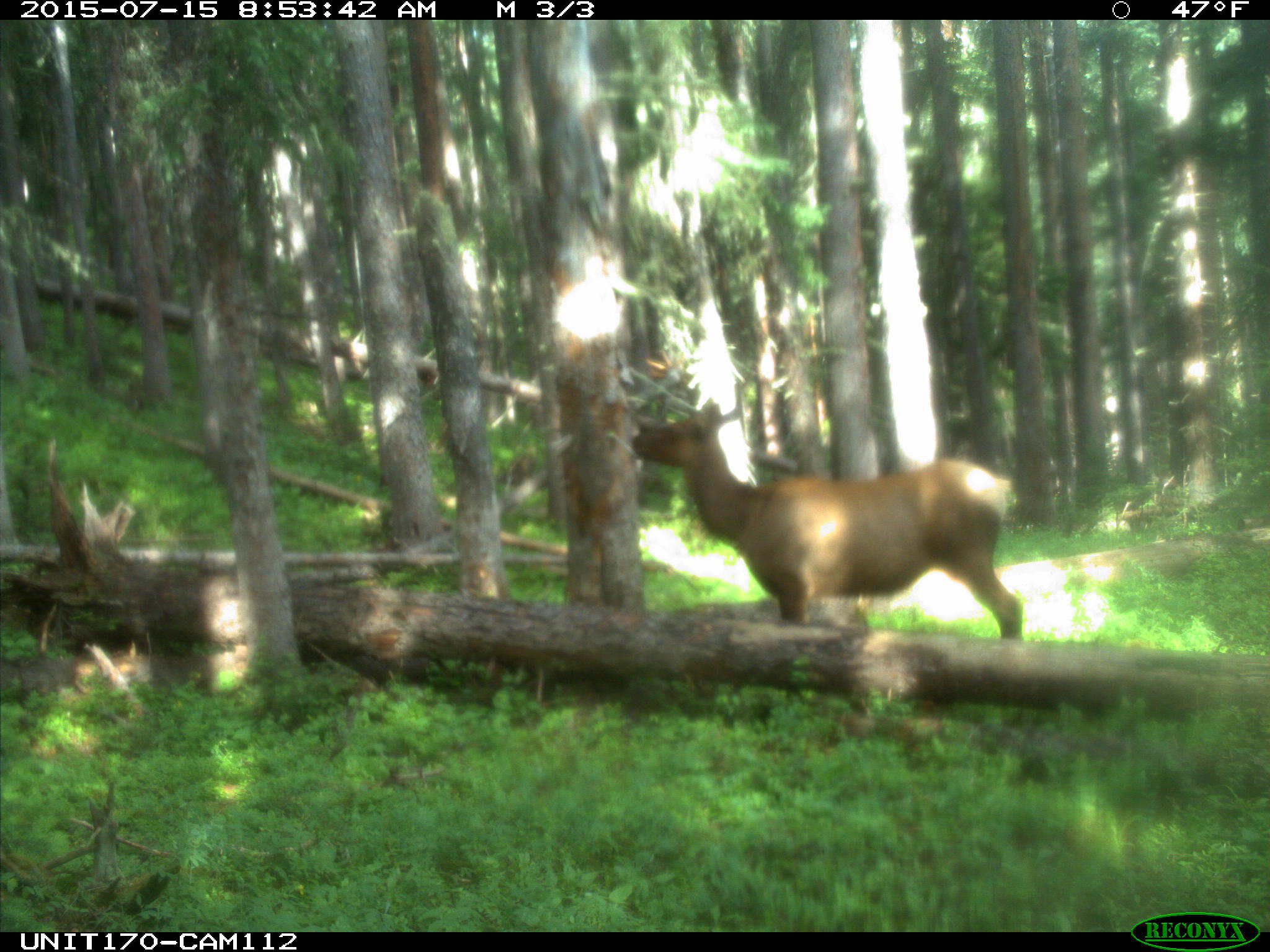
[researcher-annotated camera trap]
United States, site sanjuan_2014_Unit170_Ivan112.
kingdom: Animalia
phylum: Chordata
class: Mammalia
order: Artiodactyla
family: Cervidae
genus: Cervus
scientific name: Cervus elaphus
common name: red deer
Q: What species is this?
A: Cervus elaphus (red deer).